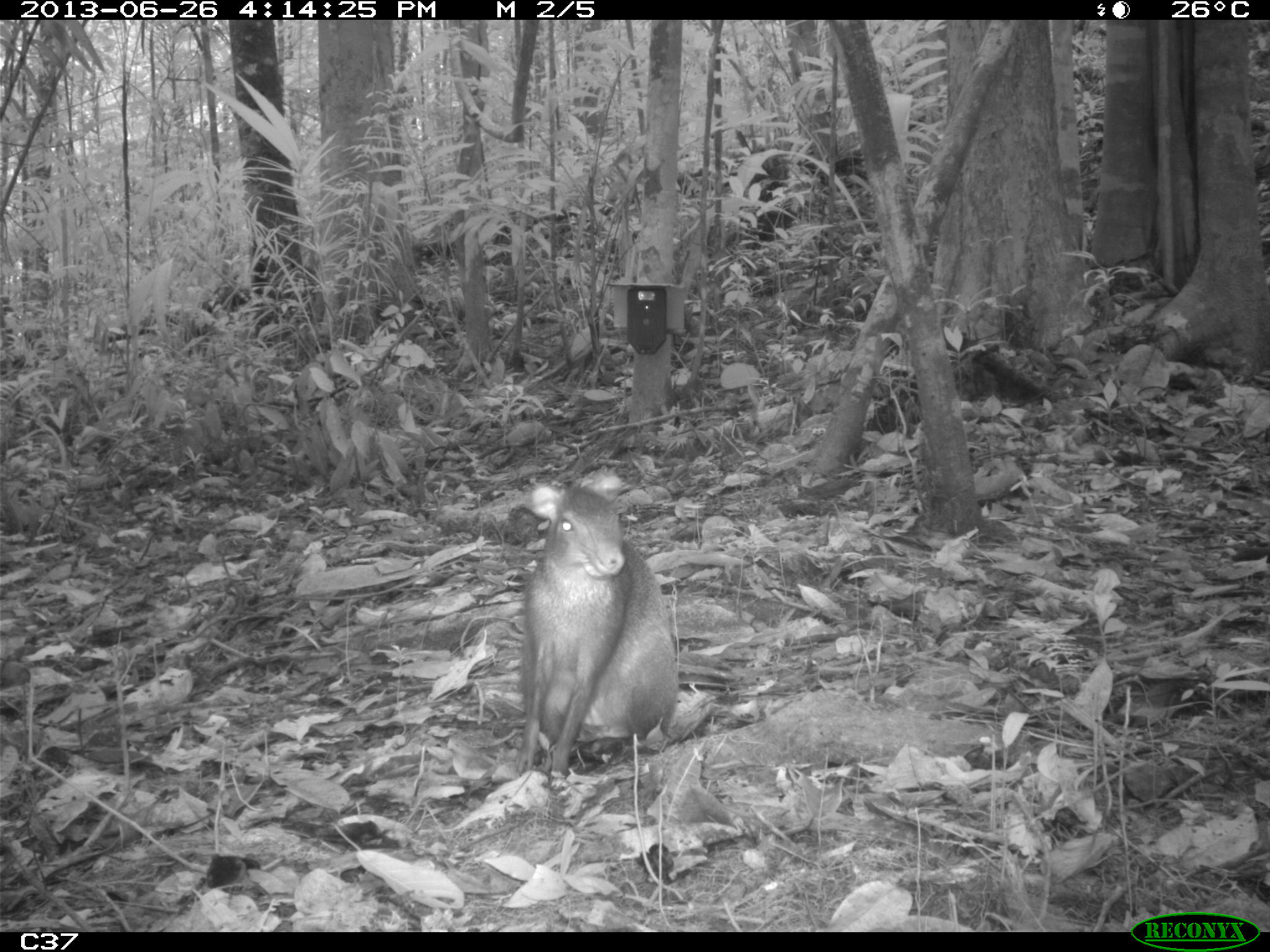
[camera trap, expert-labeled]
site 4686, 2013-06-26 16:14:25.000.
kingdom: Animalia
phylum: Chordata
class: Mammalia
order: Rodentia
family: Dasyproctidae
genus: Dasyprocta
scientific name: Dasyprocta leporina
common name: red-rumped agouti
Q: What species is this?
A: Dasyprocta leporina (red-rumped agouti).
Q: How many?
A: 1.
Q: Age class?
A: Adult.